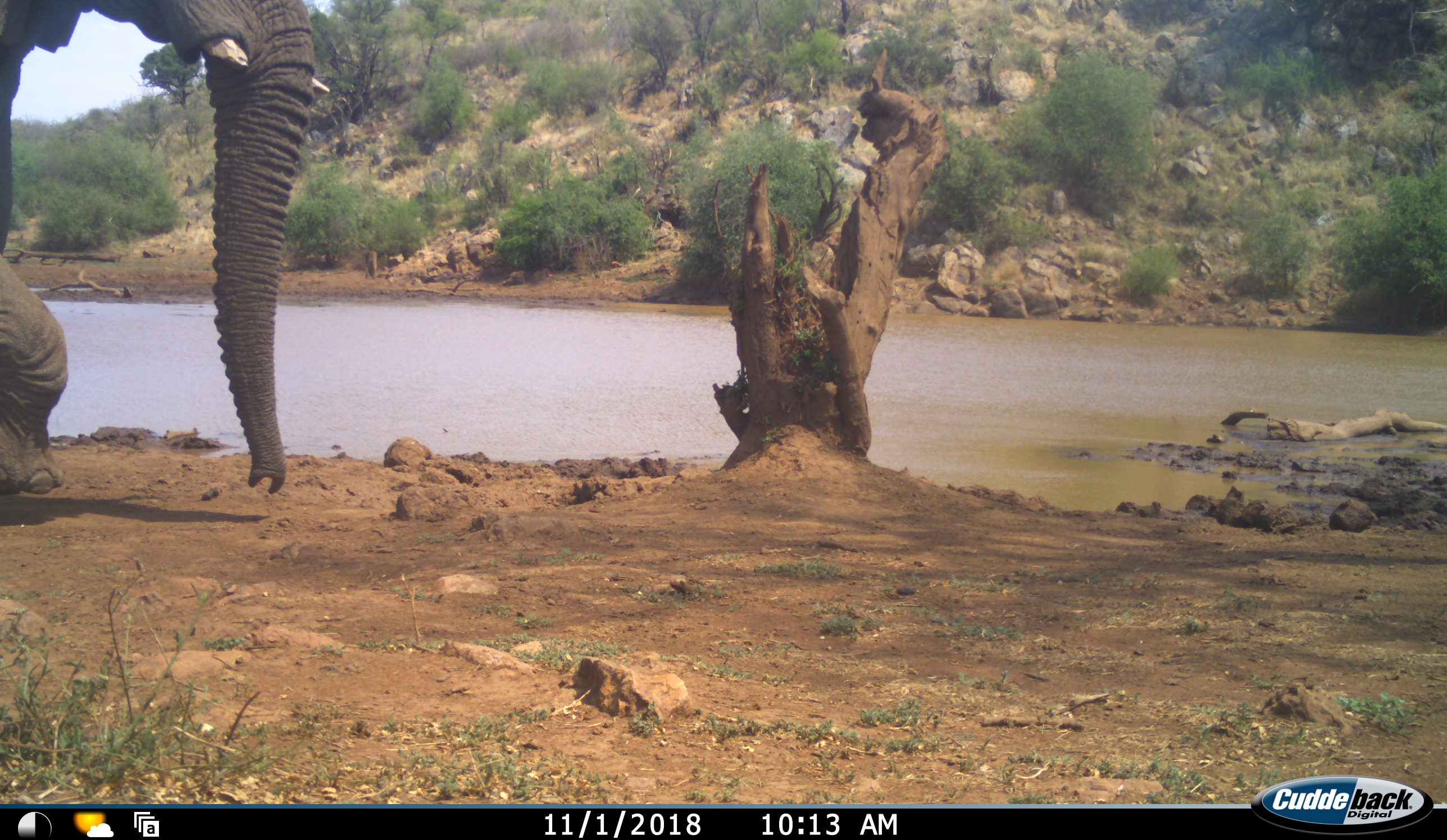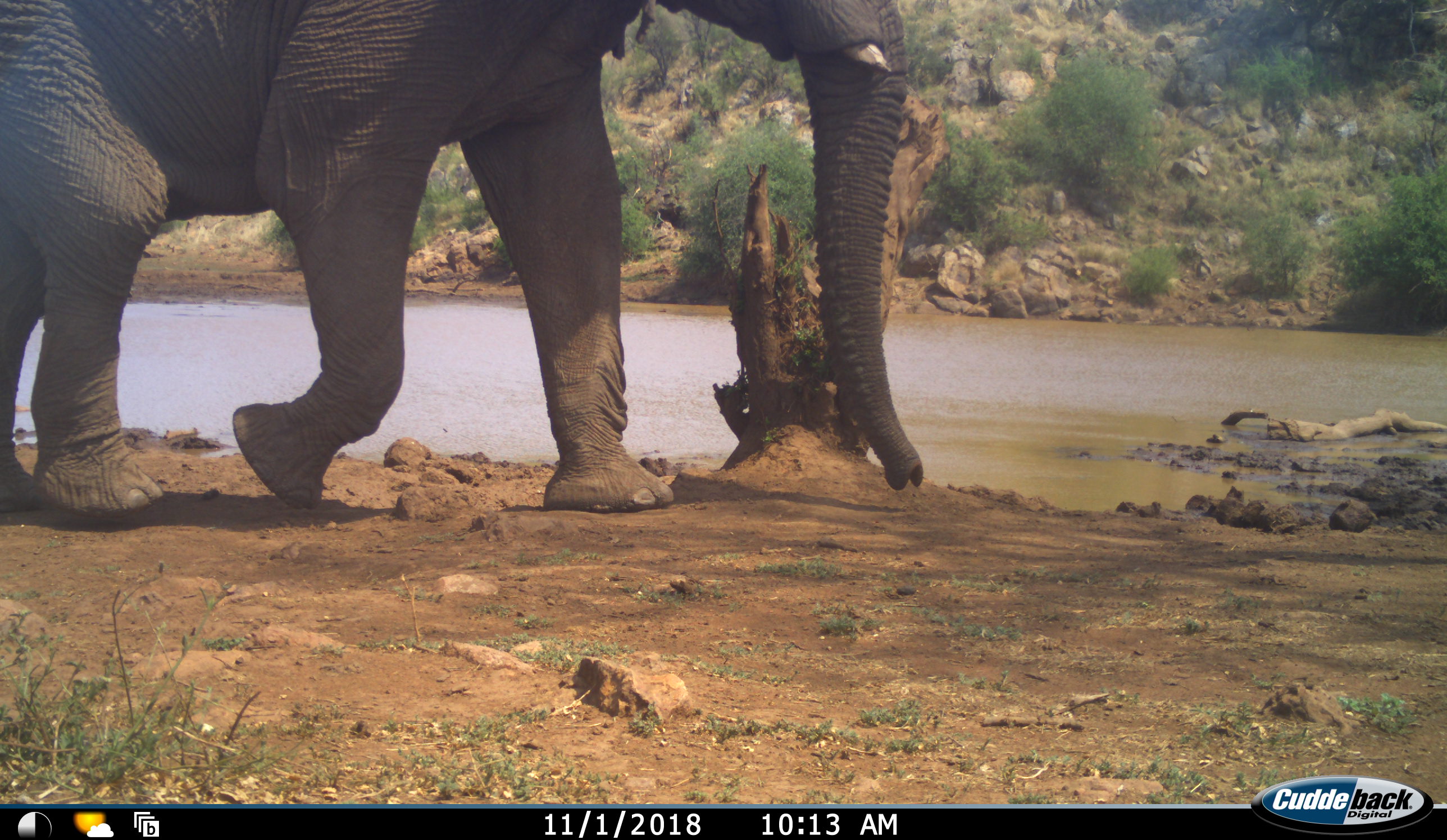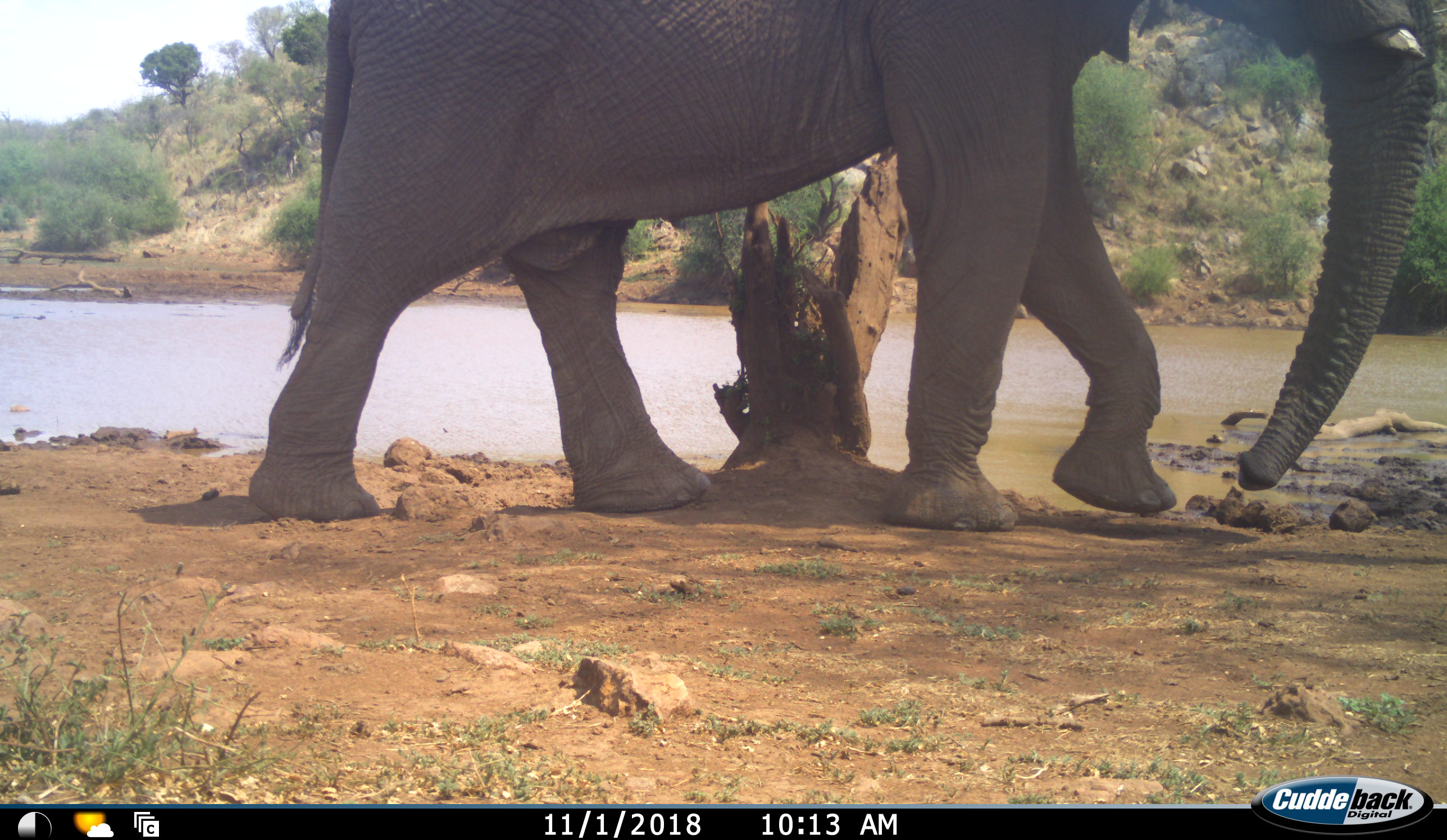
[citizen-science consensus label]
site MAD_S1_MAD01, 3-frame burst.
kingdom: Animalia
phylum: Chordata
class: Mammalia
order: Proboscidea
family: Elephantidae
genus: Loxodonta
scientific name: Loxodonta africana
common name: african bush elephant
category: elephant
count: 1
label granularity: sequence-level